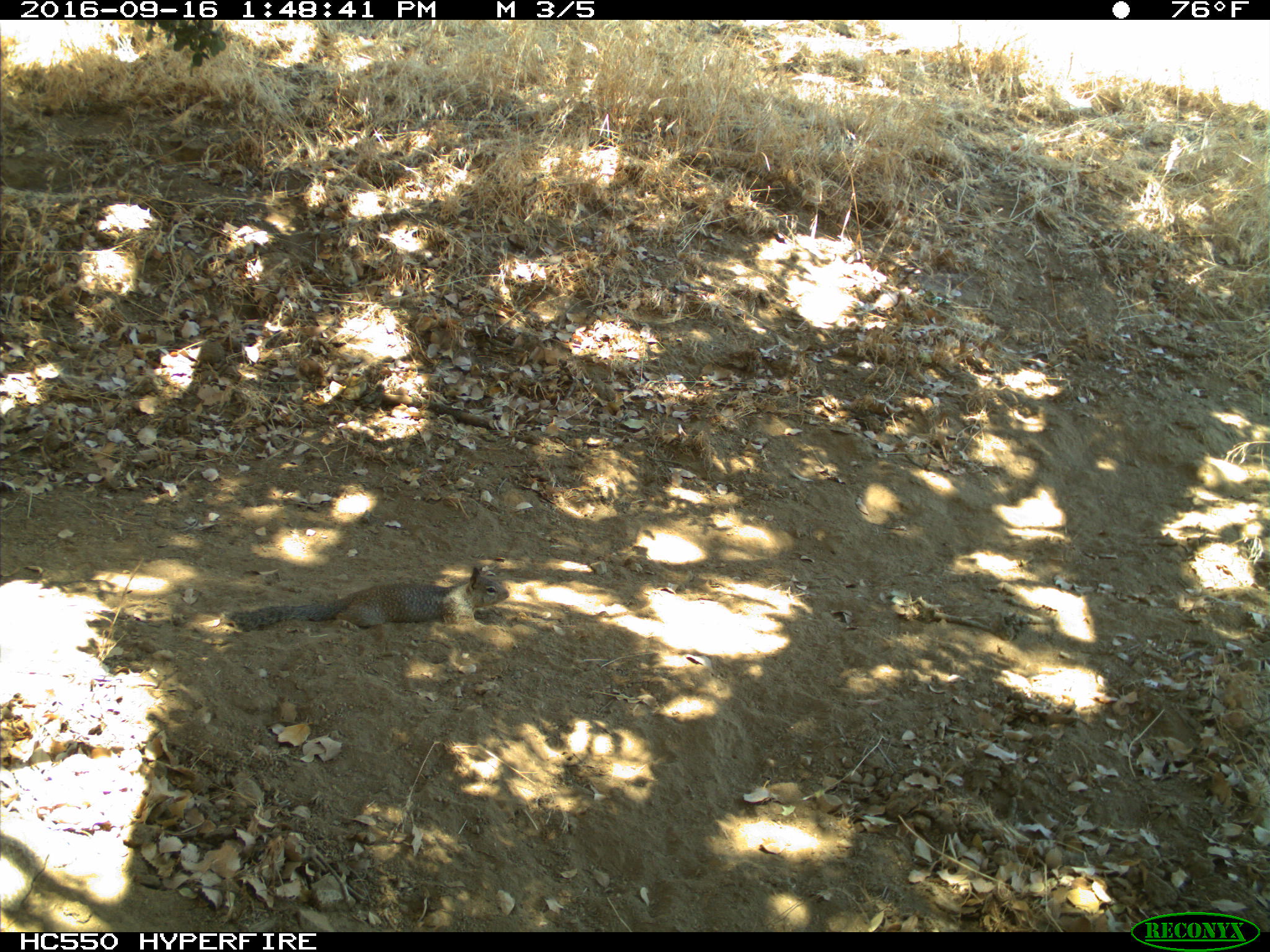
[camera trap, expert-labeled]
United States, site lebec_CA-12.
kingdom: Animalia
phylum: Chordata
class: Mammalia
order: Rodentia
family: Sciuridae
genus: Otospermophilus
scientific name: Otospermophilus beecheyi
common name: california ground squirrel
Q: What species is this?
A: Otospermophilus beecheyi (california ground squirrel).